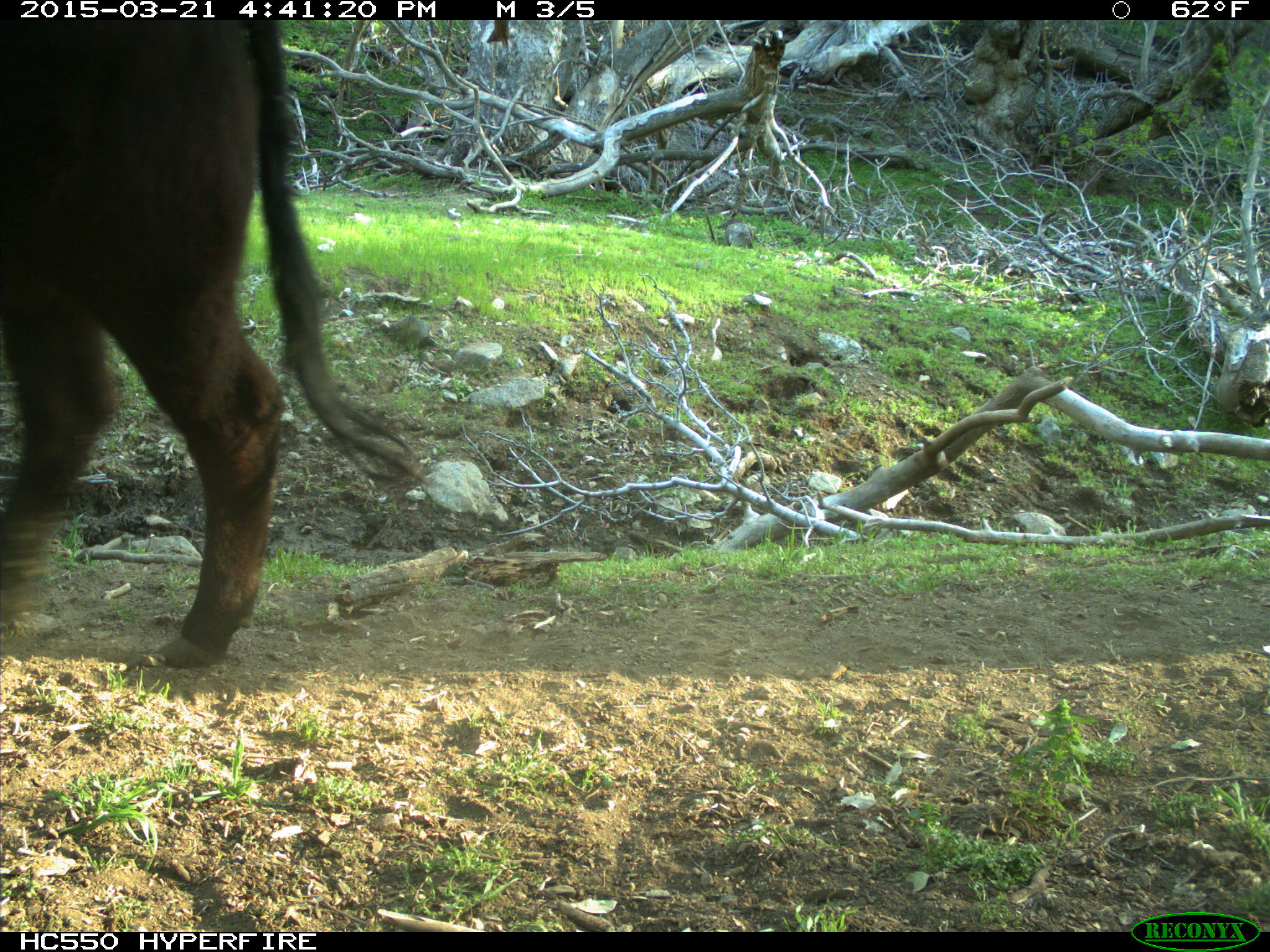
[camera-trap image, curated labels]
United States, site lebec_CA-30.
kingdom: Animalia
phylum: Chordata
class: Mammalia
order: Artiodactyla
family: Bovidae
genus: Bos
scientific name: Bos taurus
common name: domestic cow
Bos taurus (domestic cow).